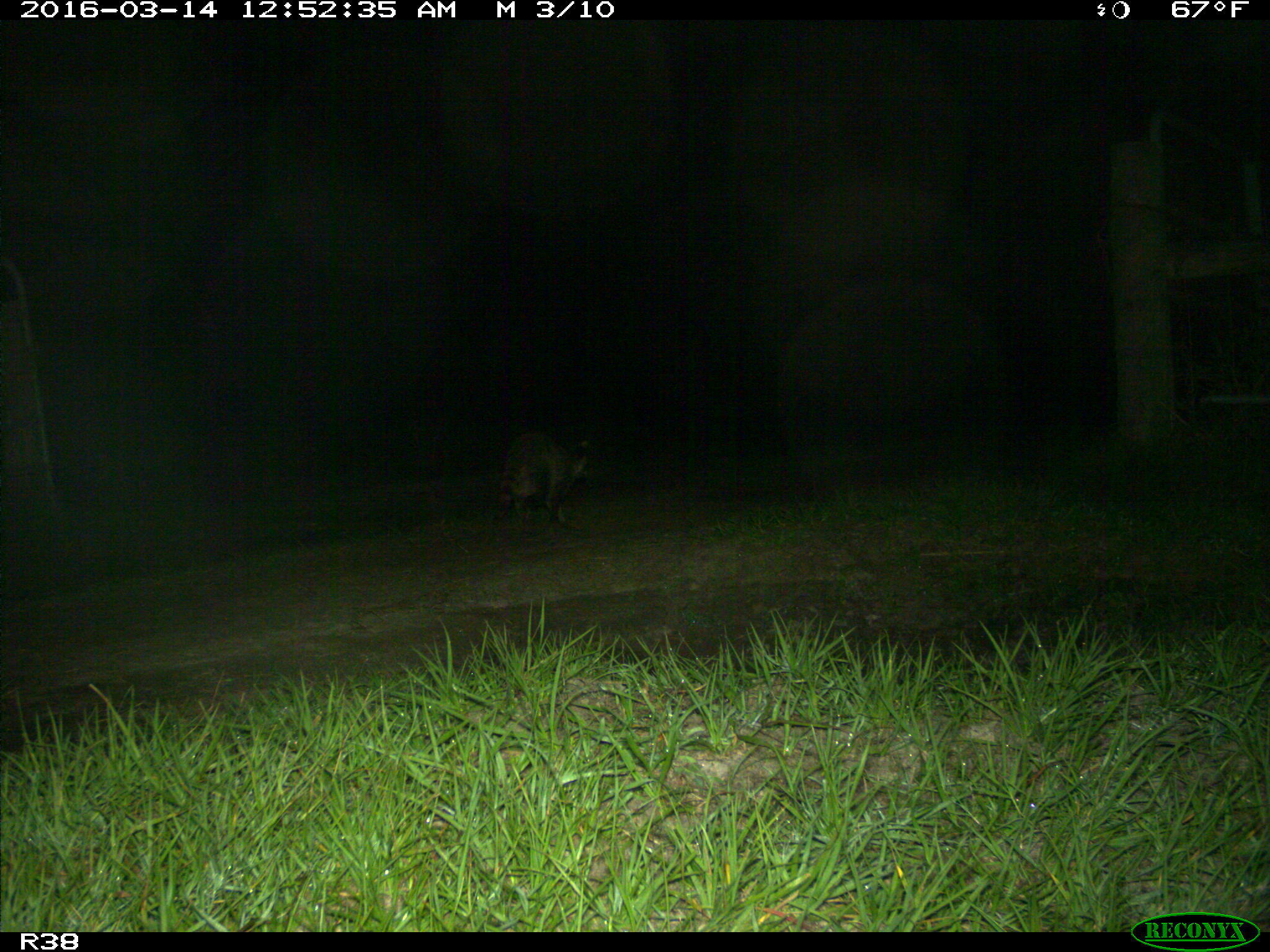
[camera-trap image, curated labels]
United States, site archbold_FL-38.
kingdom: Animalia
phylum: Chordata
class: Mammalia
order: Carnivora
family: Procyonidae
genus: Procyon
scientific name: Procyon lotor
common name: common raccoon